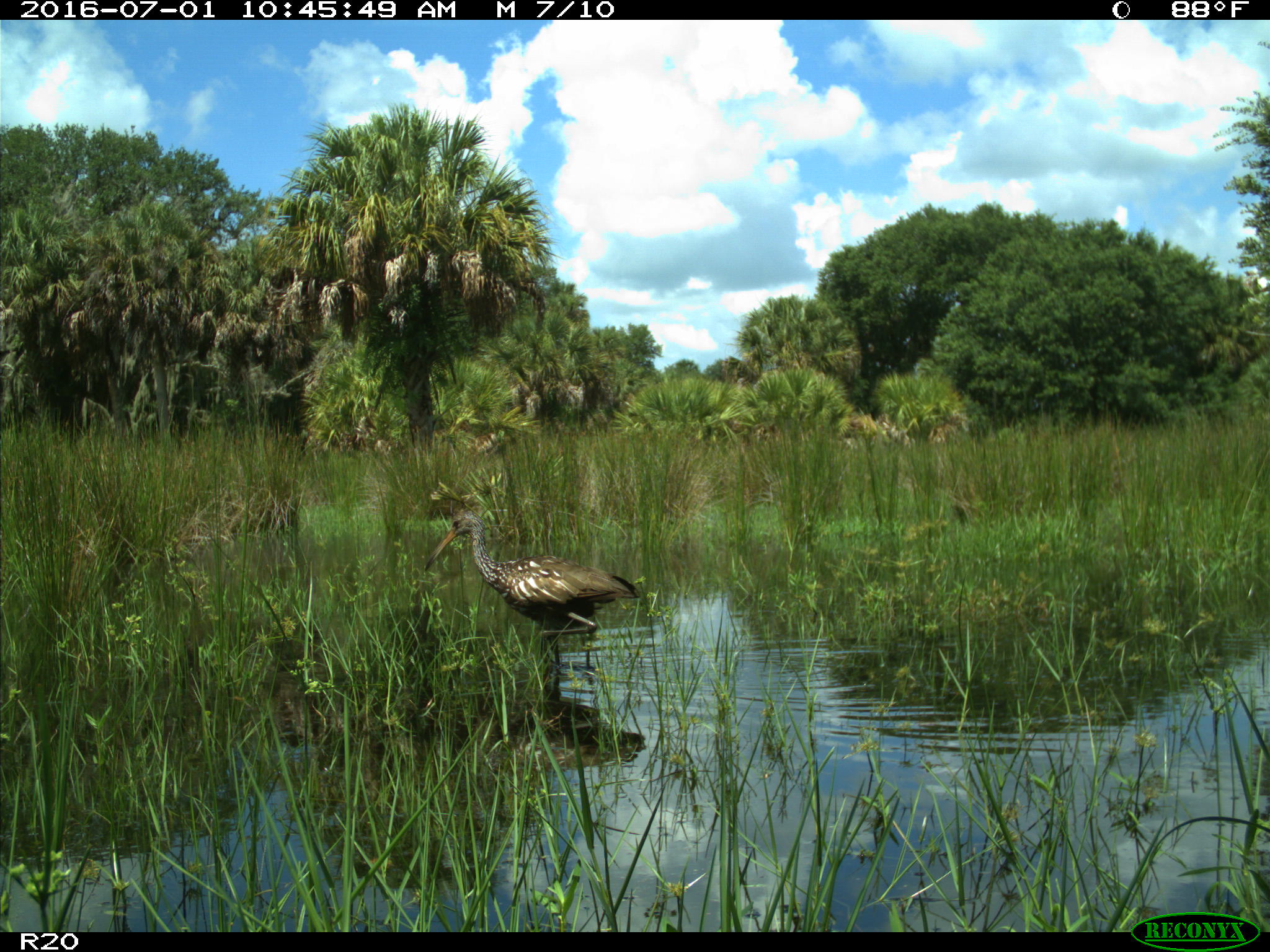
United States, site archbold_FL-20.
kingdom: Animalia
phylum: Chordata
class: Aves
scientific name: Aves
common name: birds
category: unidentified bird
Unidentified bird (birds) (Aves).